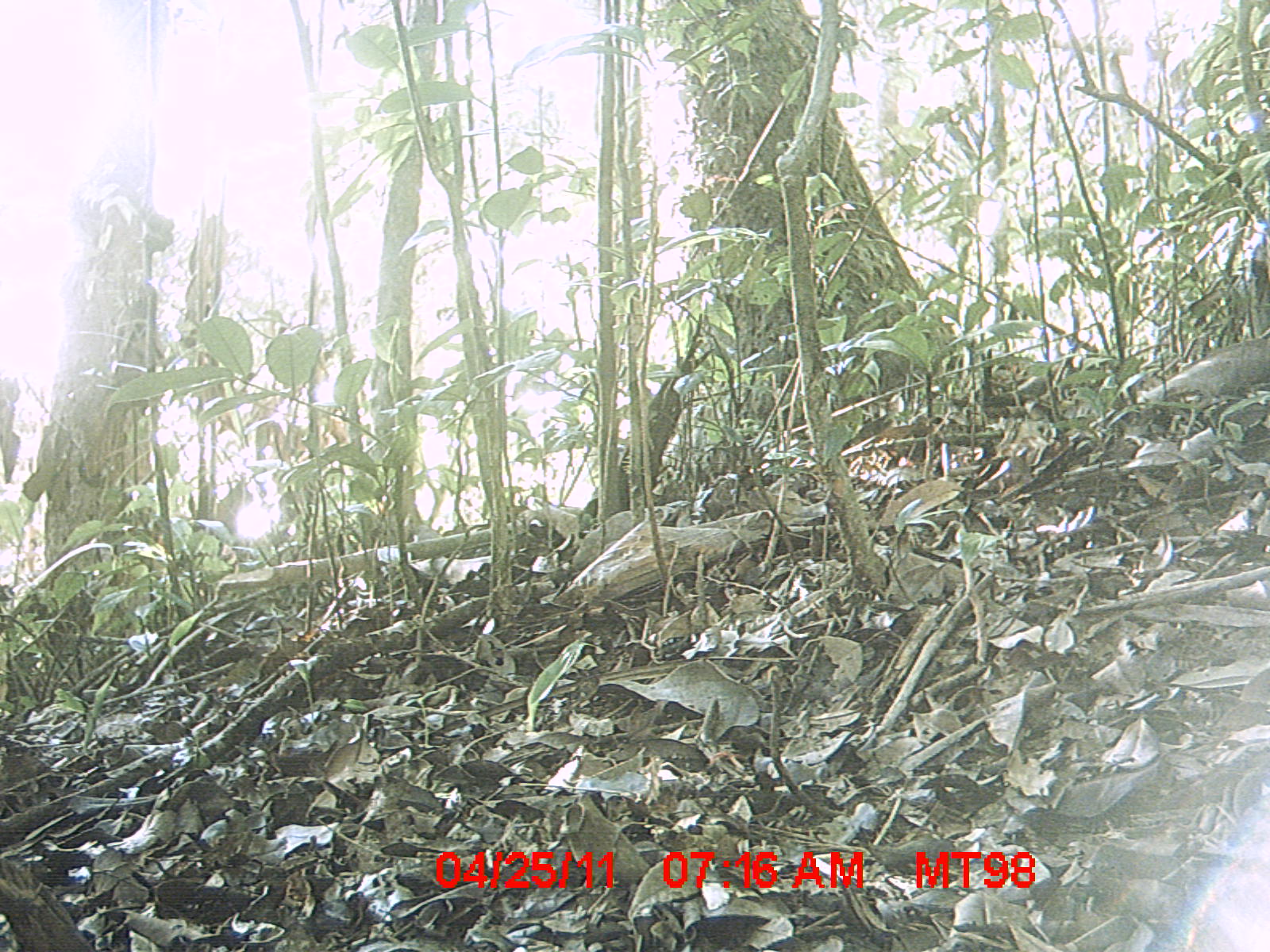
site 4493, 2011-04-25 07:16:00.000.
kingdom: Animalia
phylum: Chordata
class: Aves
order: Cuculiformes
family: Cuculidae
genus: Coua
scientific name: Coua serriana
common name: red-breasted coua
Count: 1.